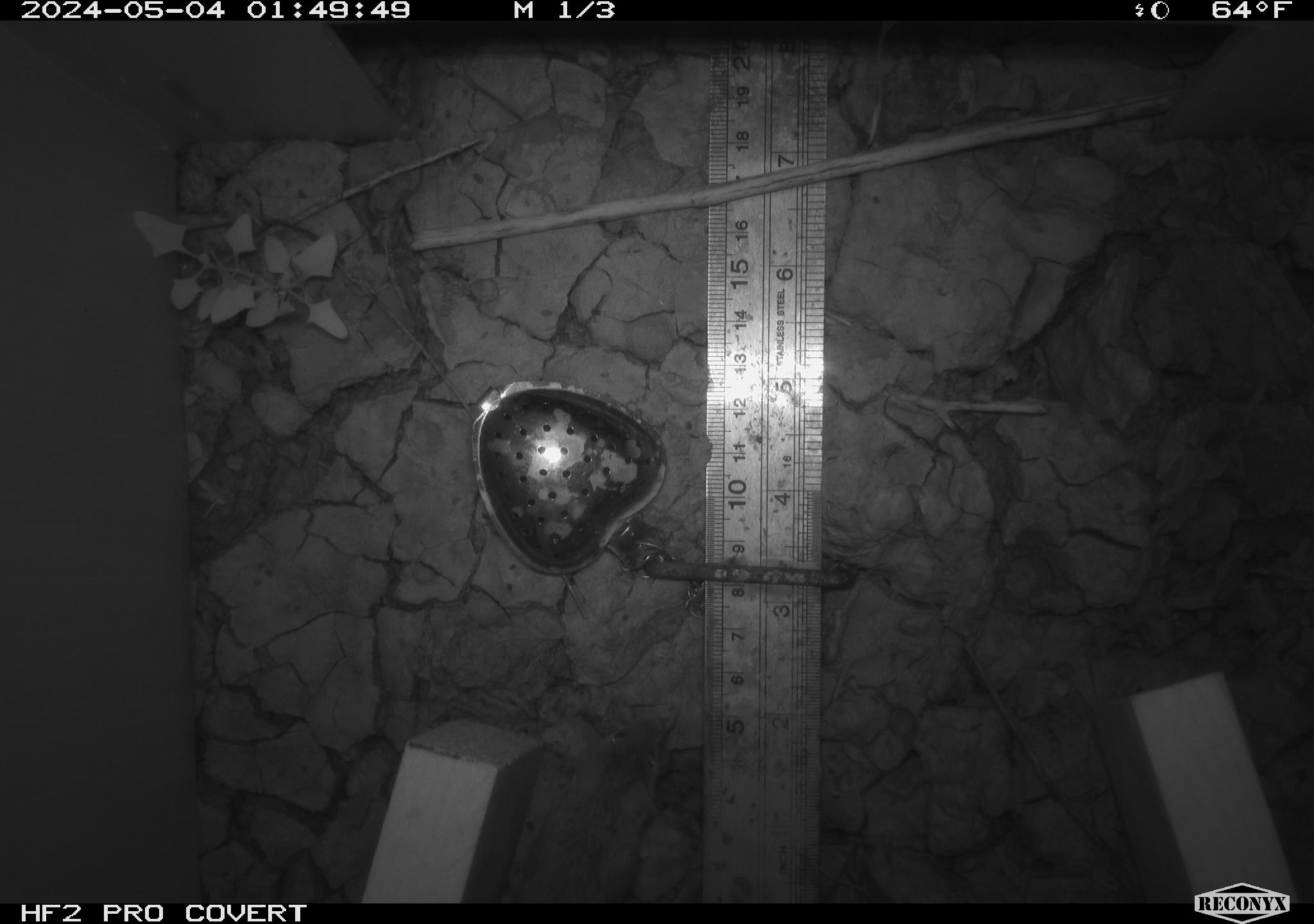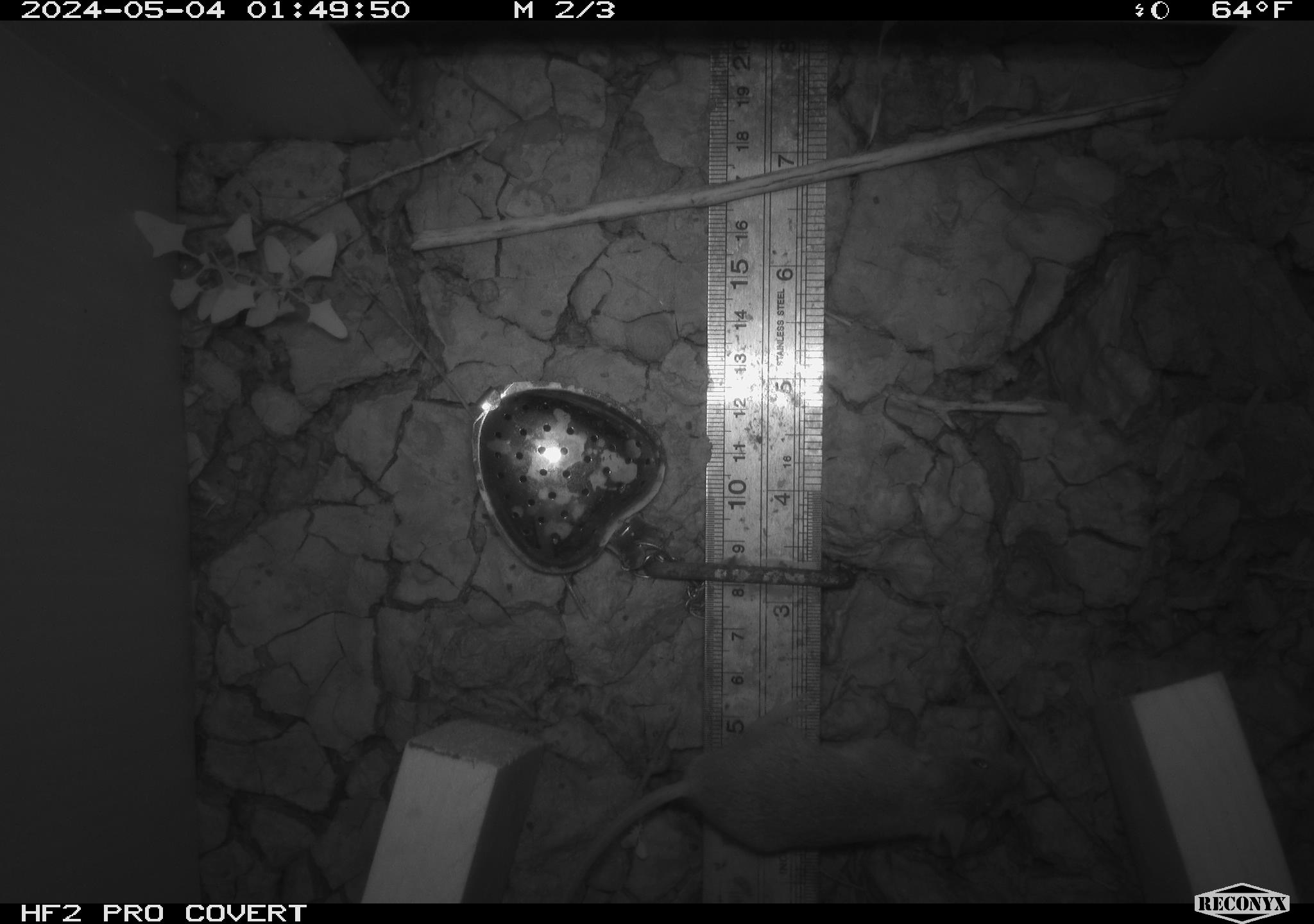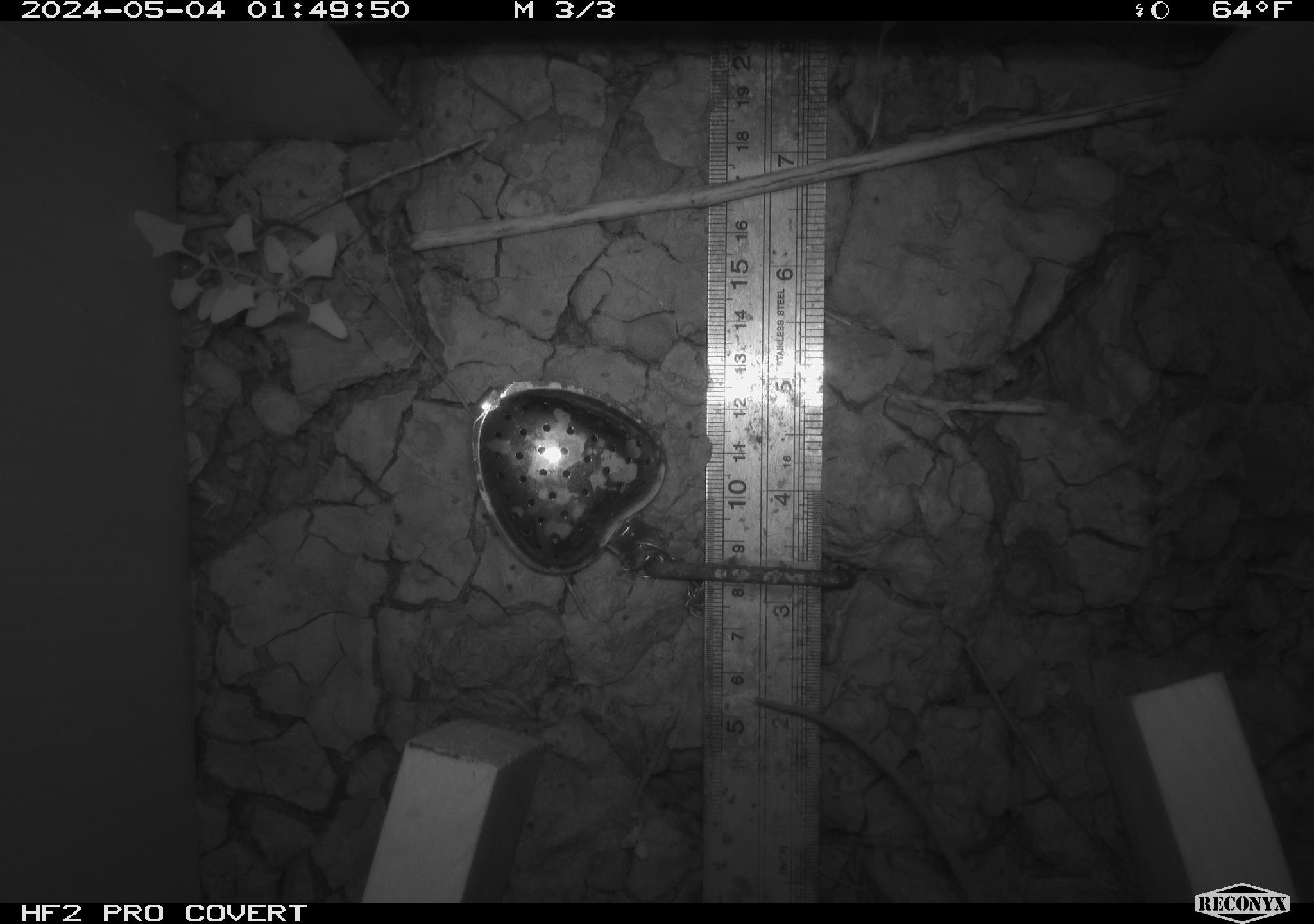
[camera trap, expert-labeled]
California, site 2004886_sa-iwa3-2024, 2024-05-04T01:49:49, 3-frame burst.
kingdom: Animalia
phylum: Chordata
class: Mammalia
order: Rodentia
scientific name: Rodentia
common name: mouse species